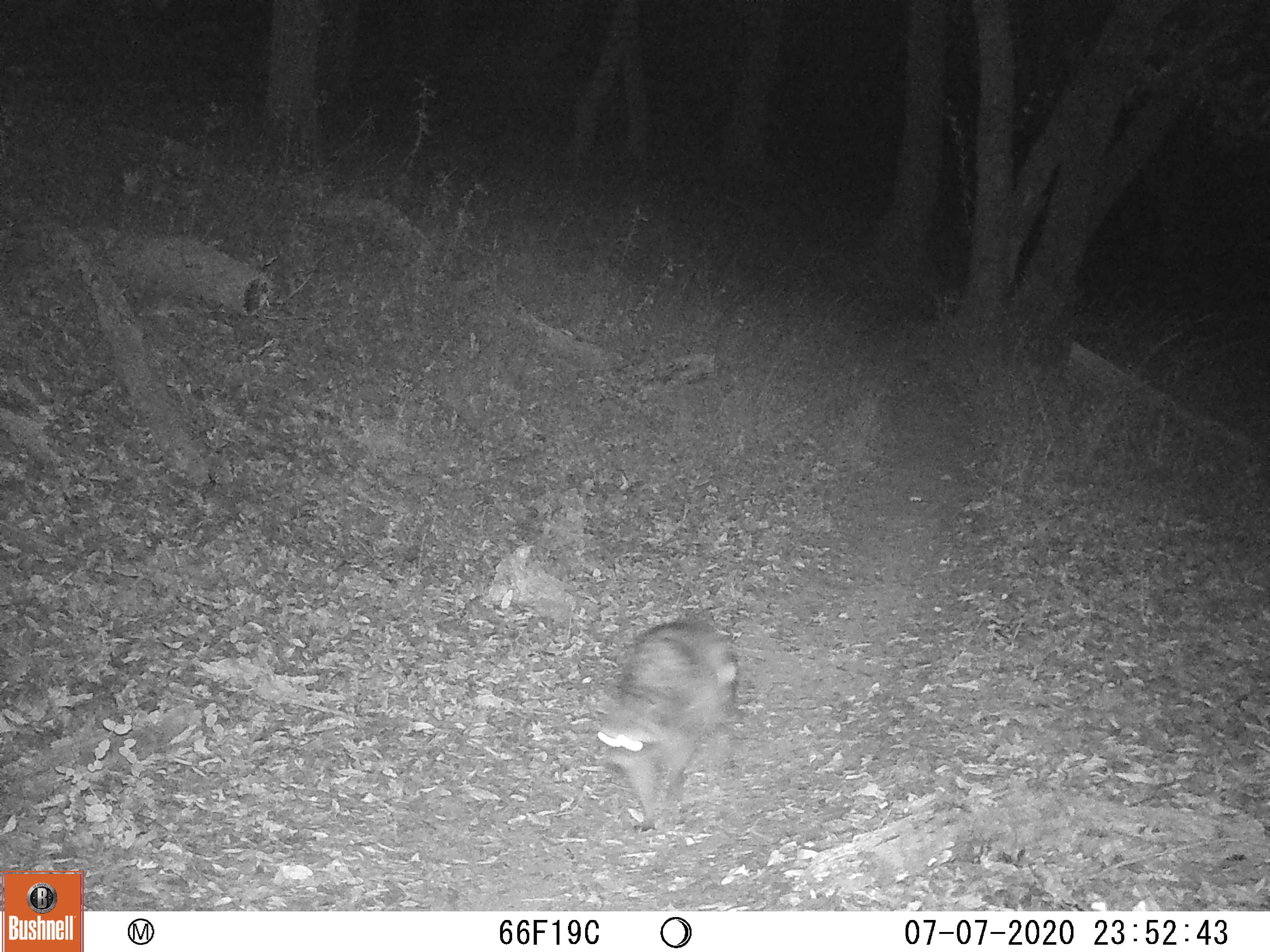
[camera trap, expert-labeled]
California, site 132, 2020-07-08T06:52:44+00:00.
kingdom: Animalia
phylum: Chordata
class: Mammalia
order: Carnivora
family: Procyonidae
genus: Procyon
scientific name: Procyon lotor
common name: raccoon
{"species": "raccoon (Procyon lotor)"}